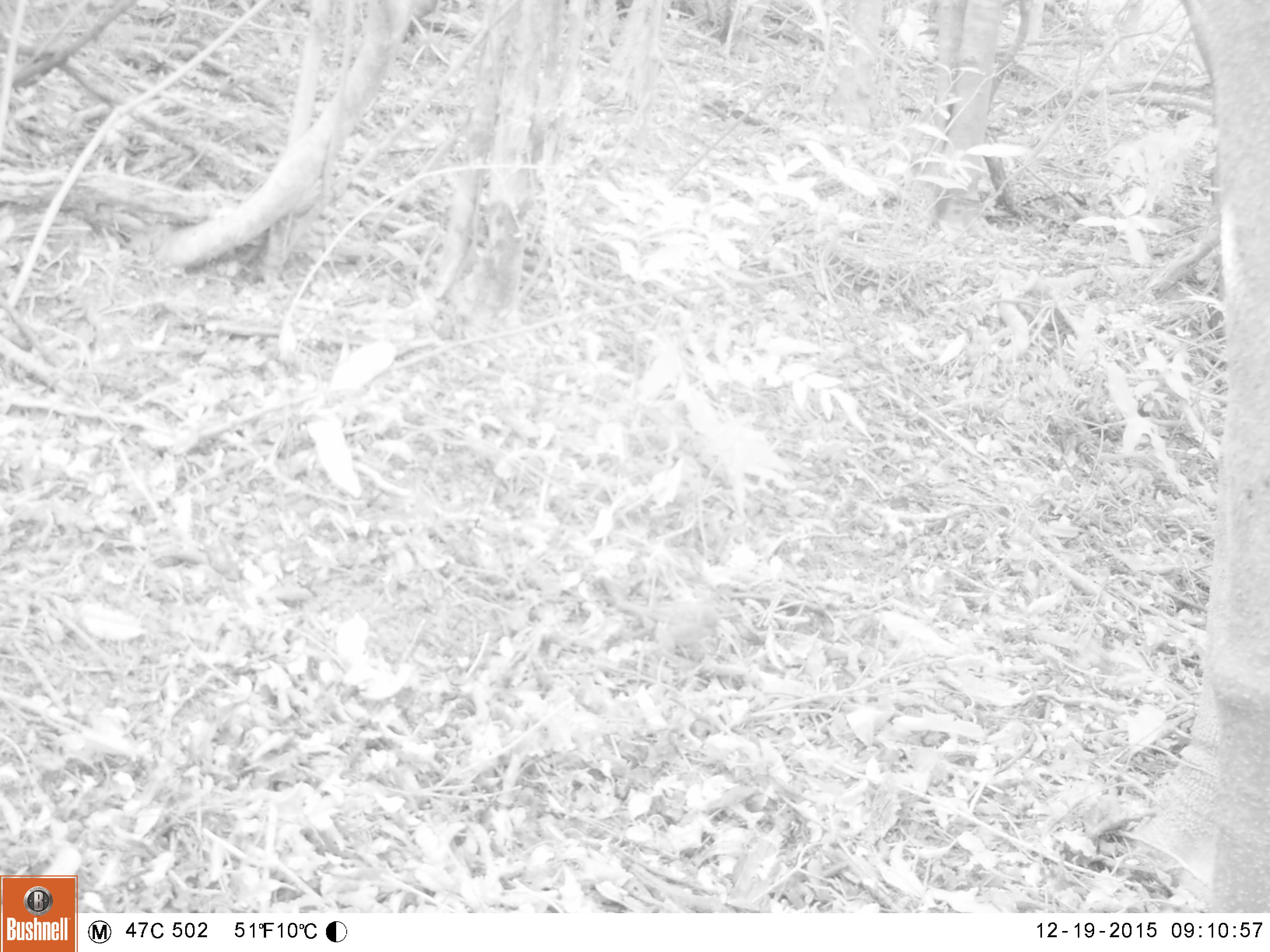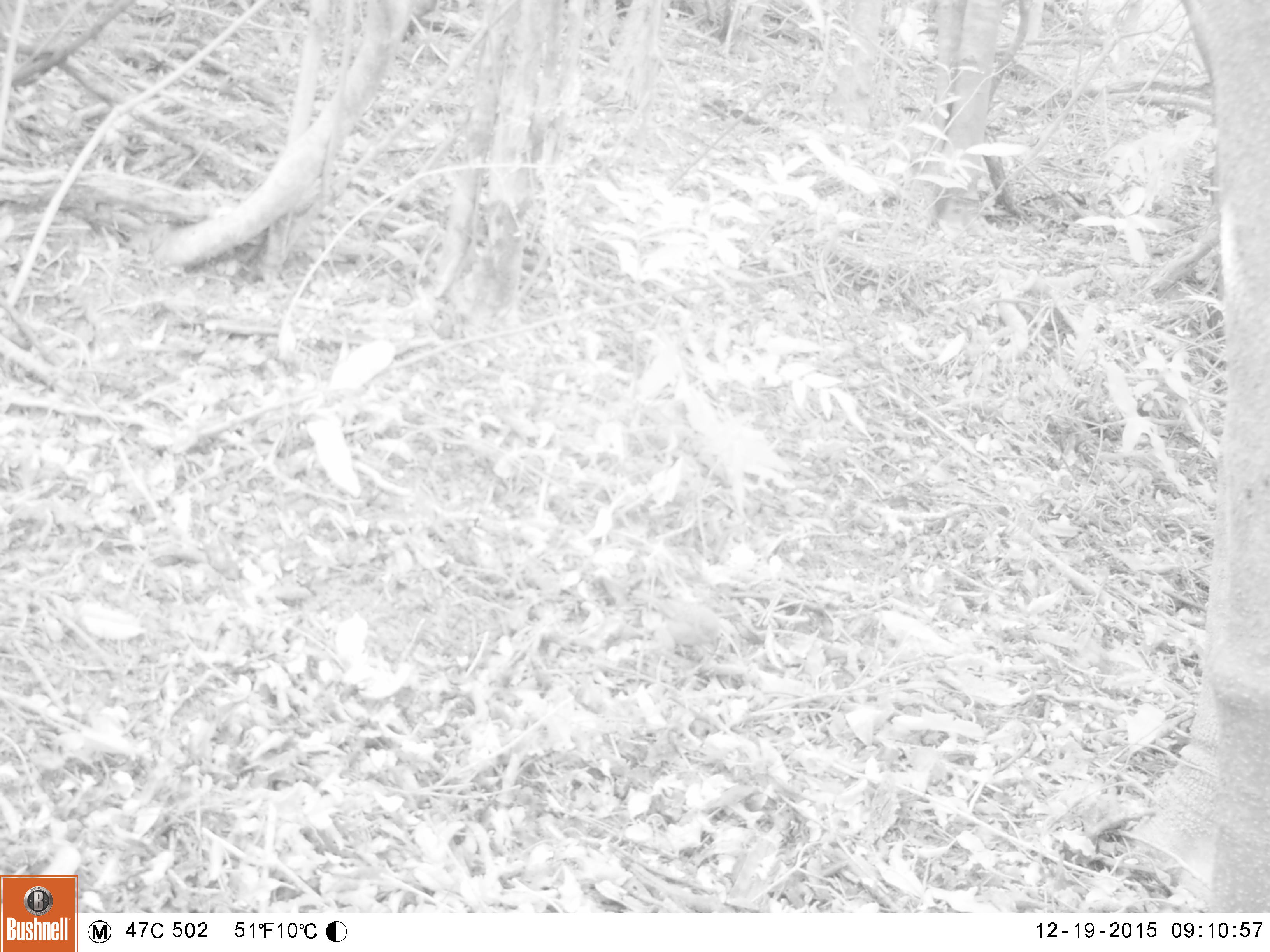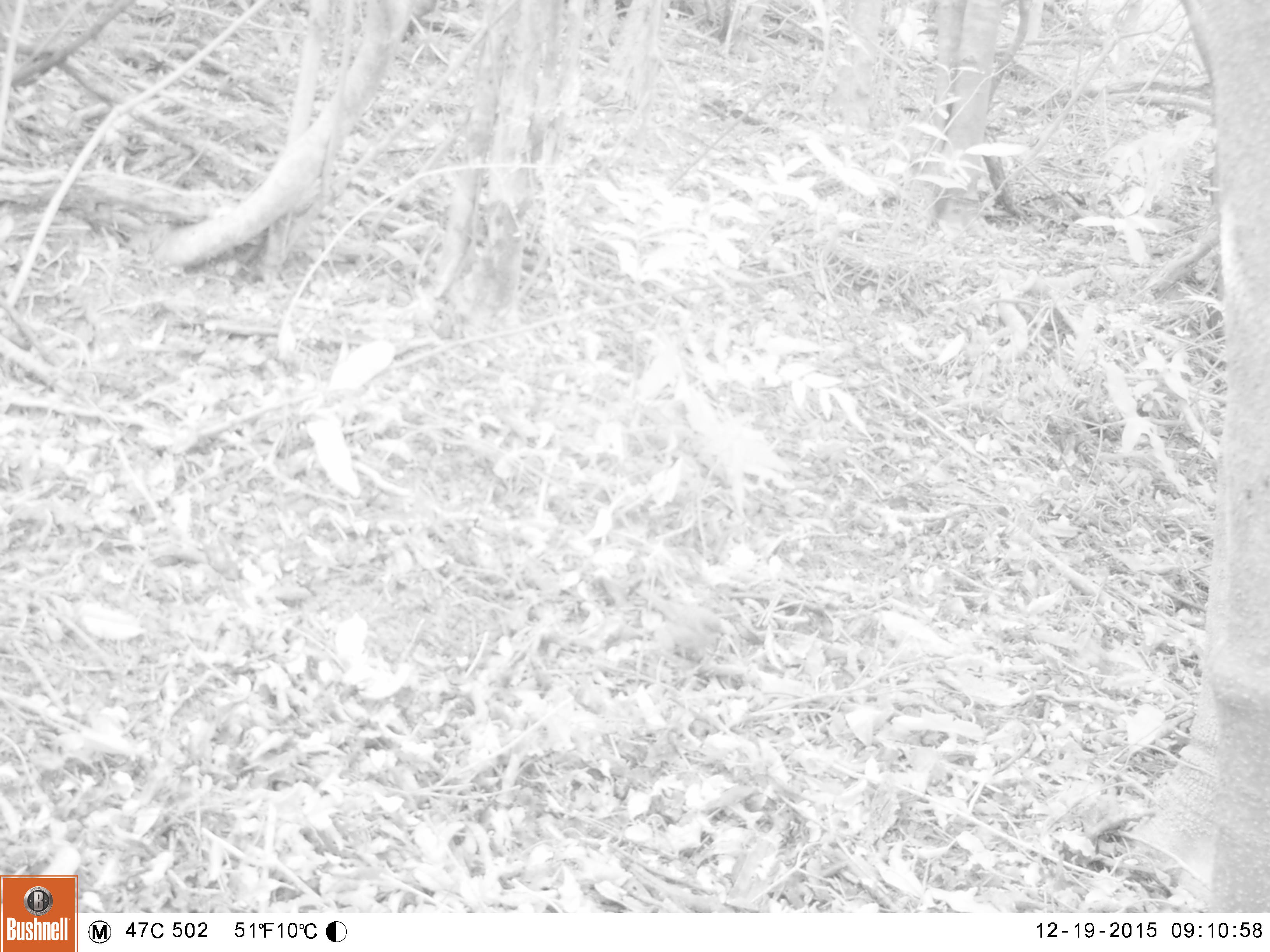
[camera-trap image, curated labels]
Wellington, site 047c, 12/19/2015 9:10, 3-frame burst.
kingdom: Animalia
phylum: Chordata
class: Aves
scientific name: Aves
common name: bird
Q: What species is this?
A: Bird (Aves).